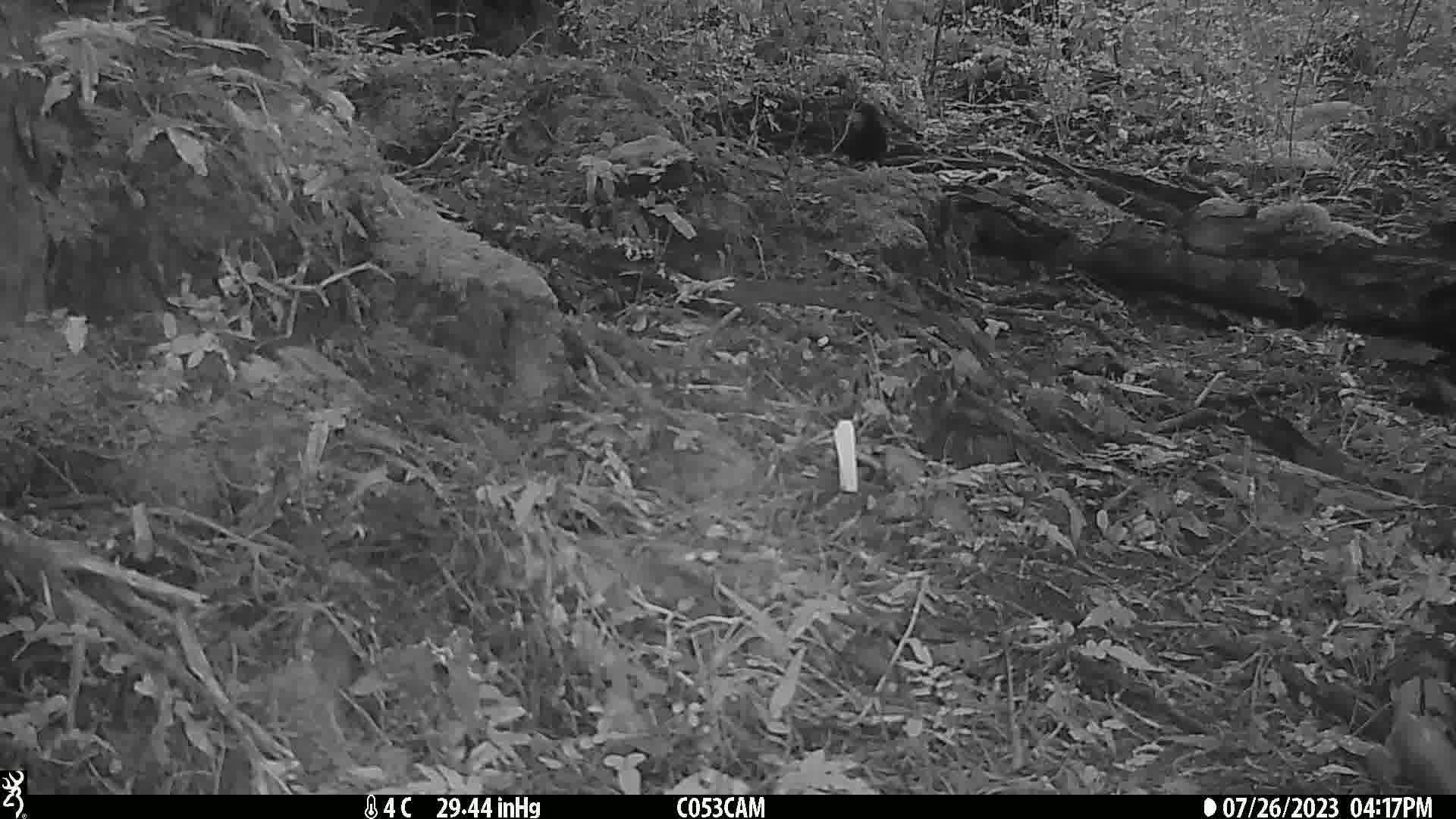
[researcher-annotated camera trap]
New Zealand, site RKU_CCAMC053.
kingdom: Animalia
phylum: Chordata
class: Aves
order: Passeriformes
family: Turdidae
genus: Turdus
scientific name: Turdus merula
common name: eurasian blackbird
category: blackbird